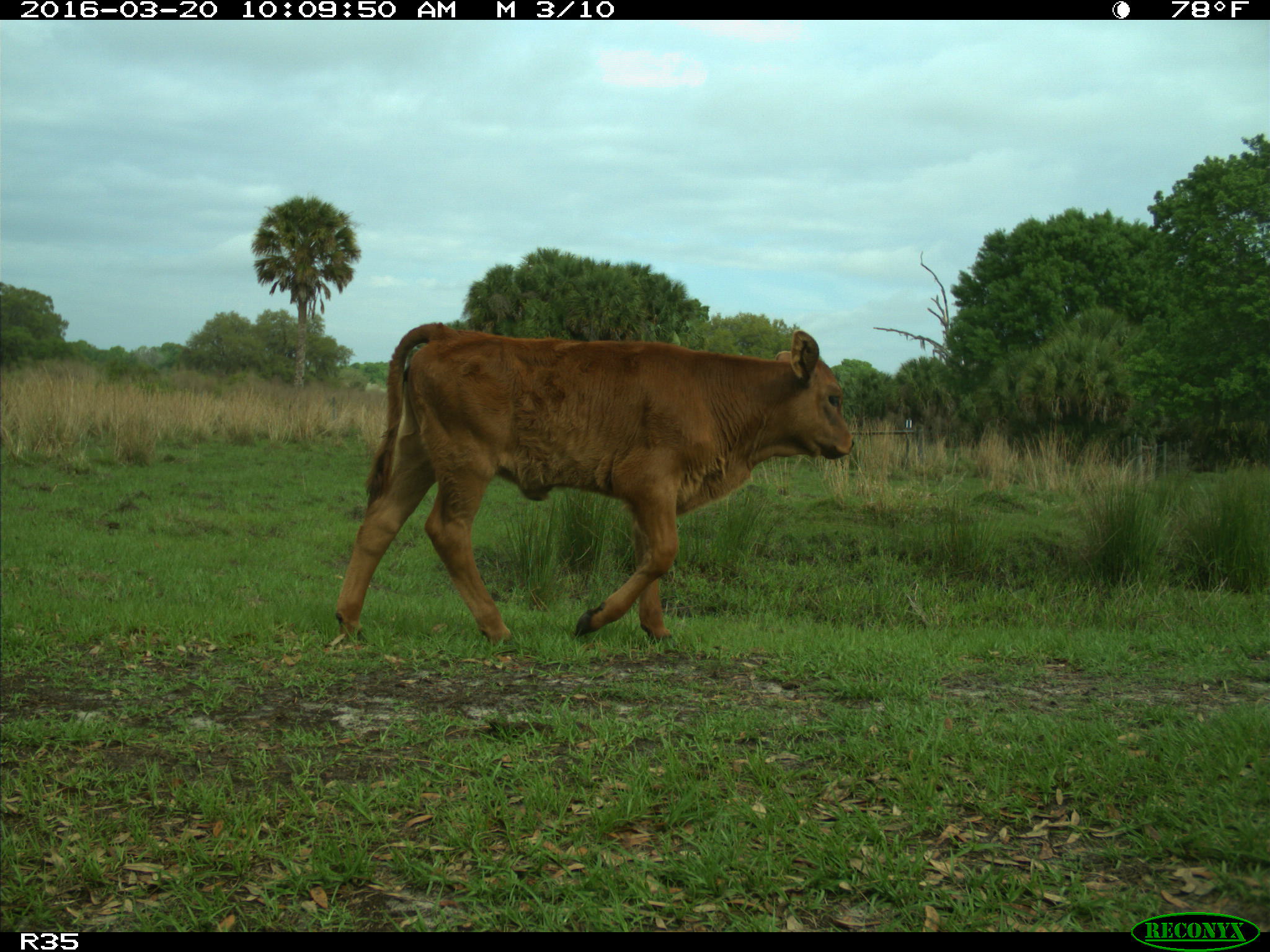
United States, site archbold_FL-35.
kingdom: Animalia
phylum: Chordata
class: Mammalia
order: Artiodactyla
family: Bovidae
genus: Bos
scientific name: Bos taurus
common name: domestic cow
Bos taurus (domestic cow).